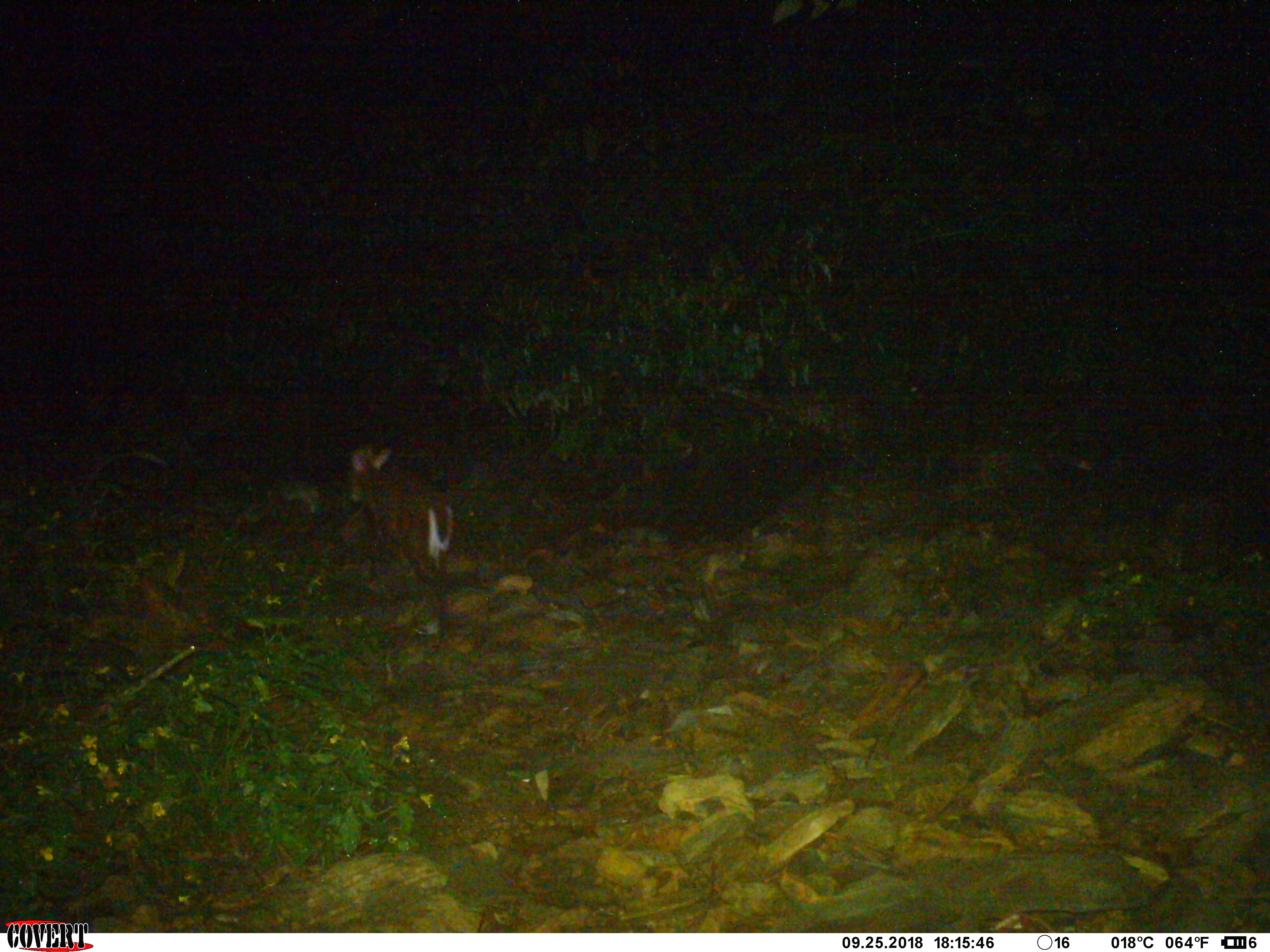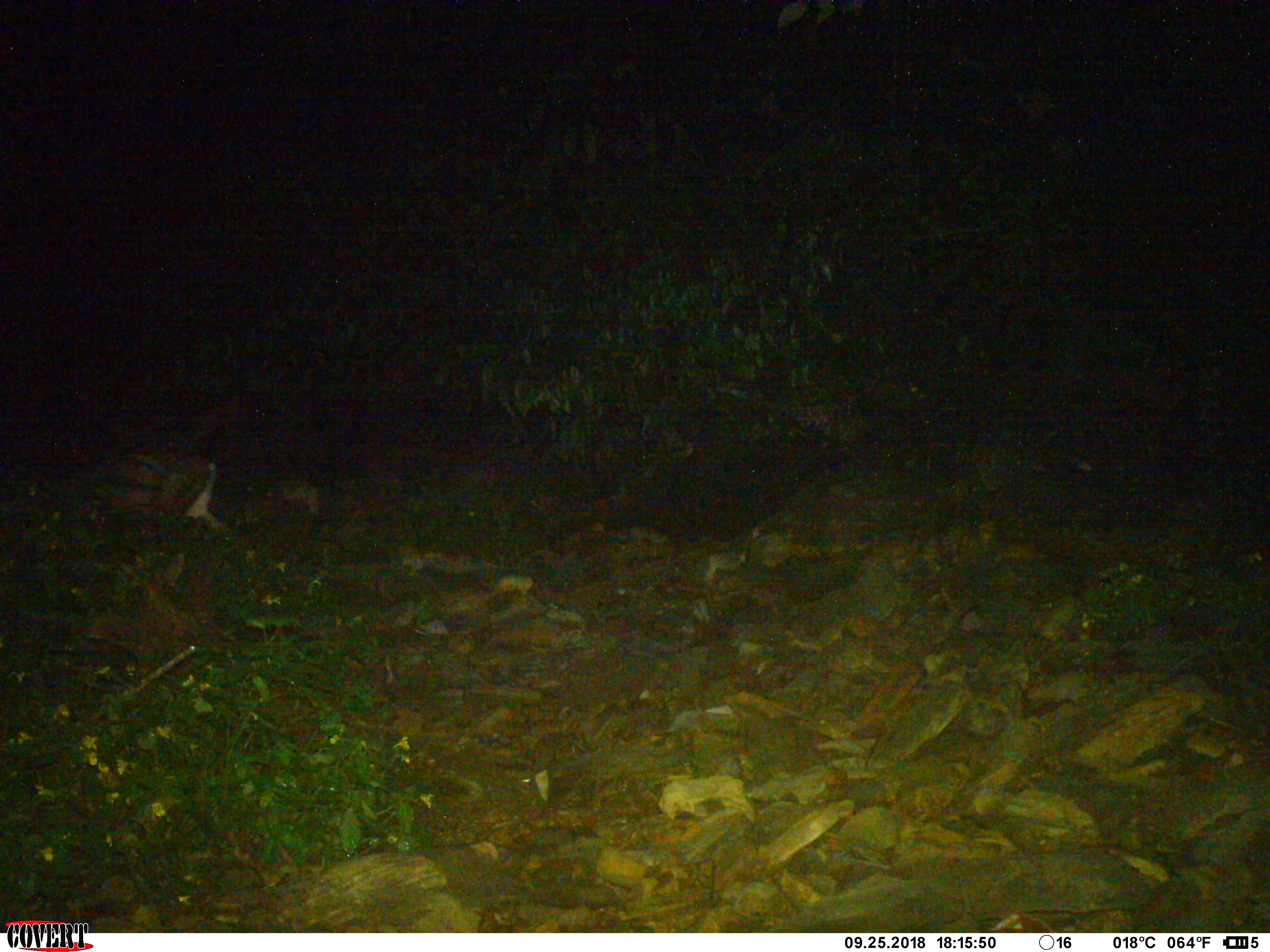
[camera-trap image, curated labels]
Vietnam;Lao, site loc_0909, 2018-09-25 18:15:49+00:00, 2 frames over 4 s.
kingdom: Animalia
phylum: Chordata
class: Mammalia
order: Artiodactyla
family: Cervidae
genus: Muntiacus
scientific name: Muntiacus rooseveltorum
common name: roosevelt's muntjac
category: roosevelts muntjac group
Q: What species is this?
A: Roosevelts muntjac group (roosevelt's muntjac) (Muntiacus rooseveltorum).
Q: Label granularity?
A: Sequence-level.